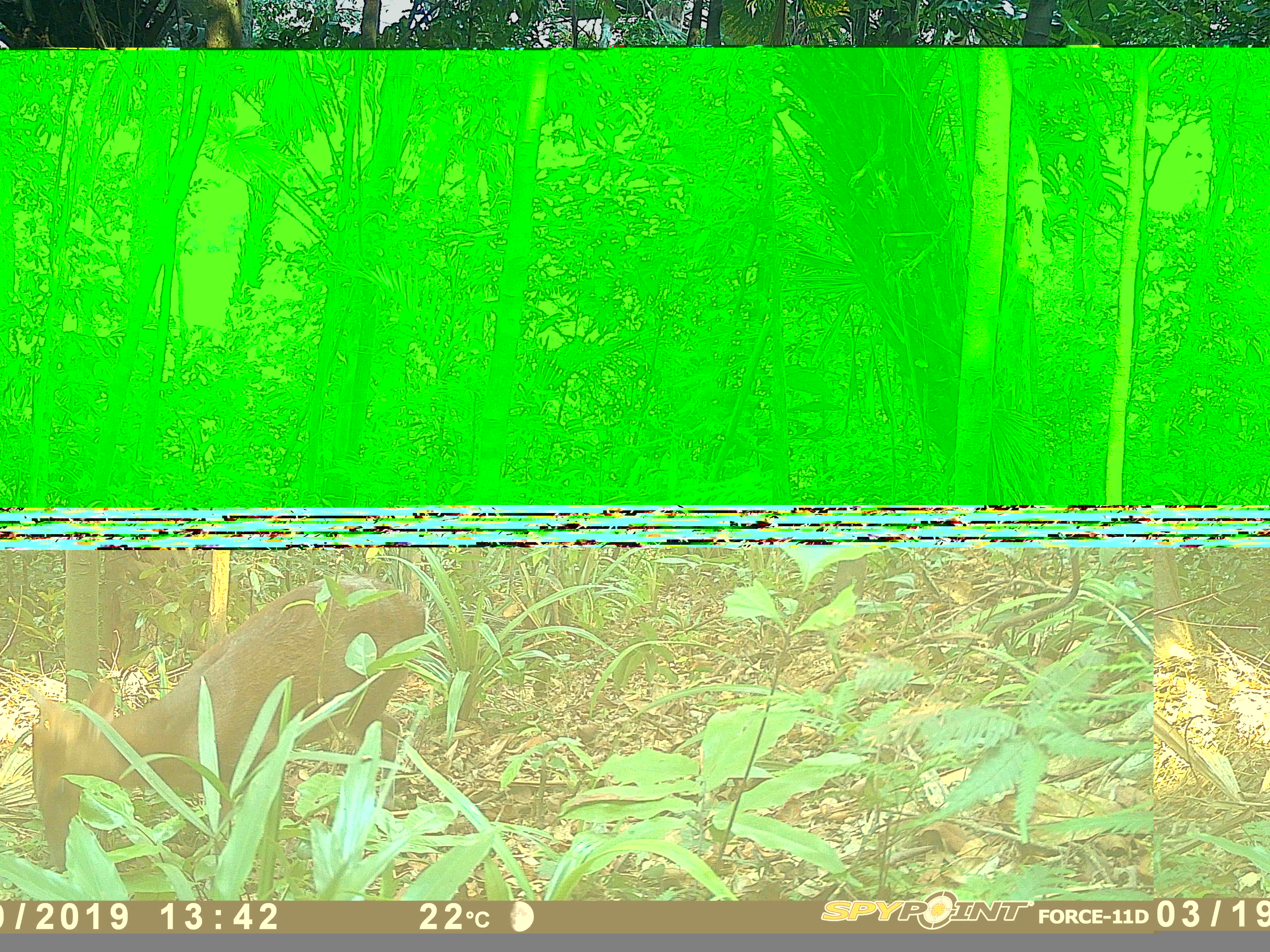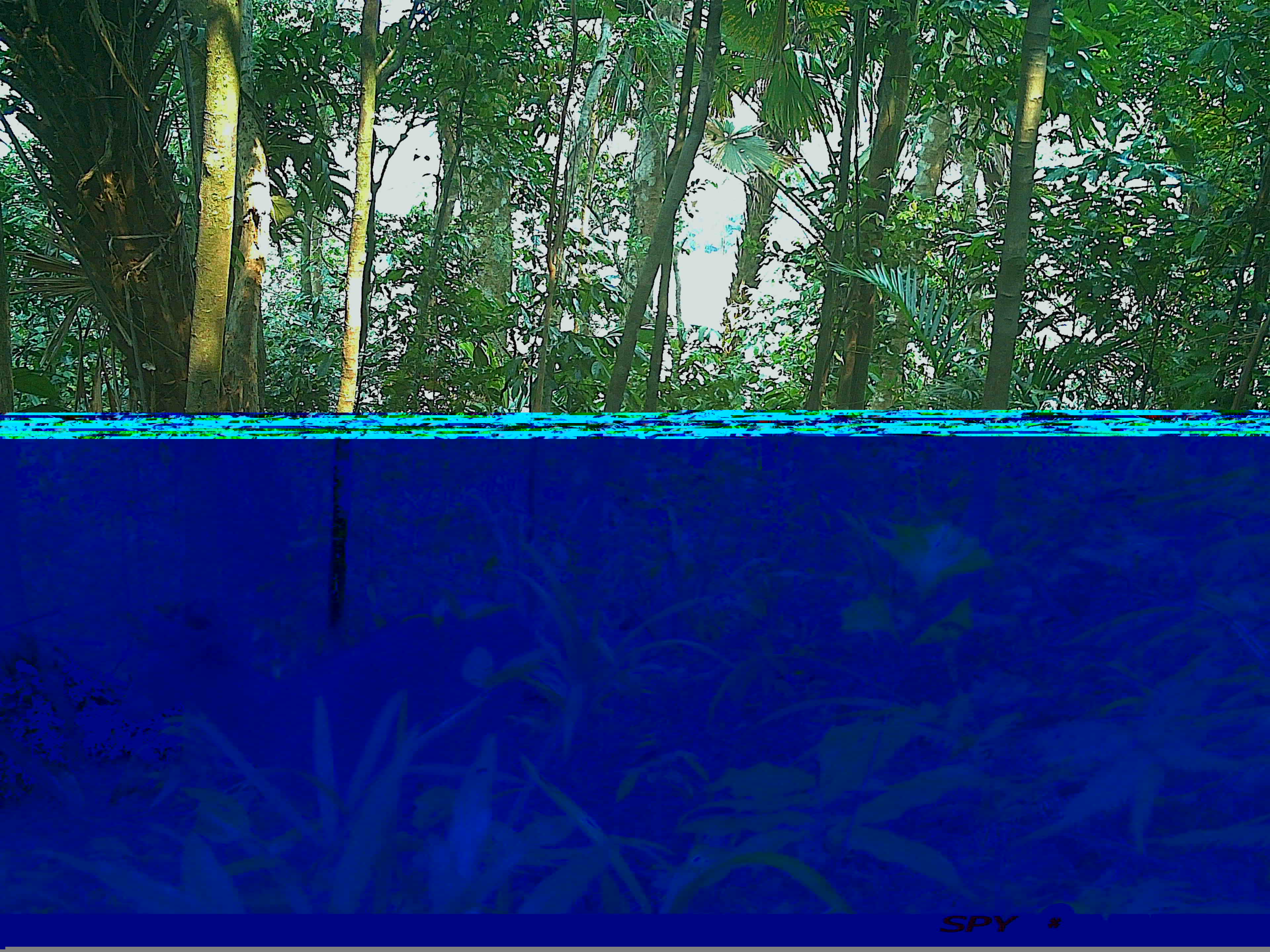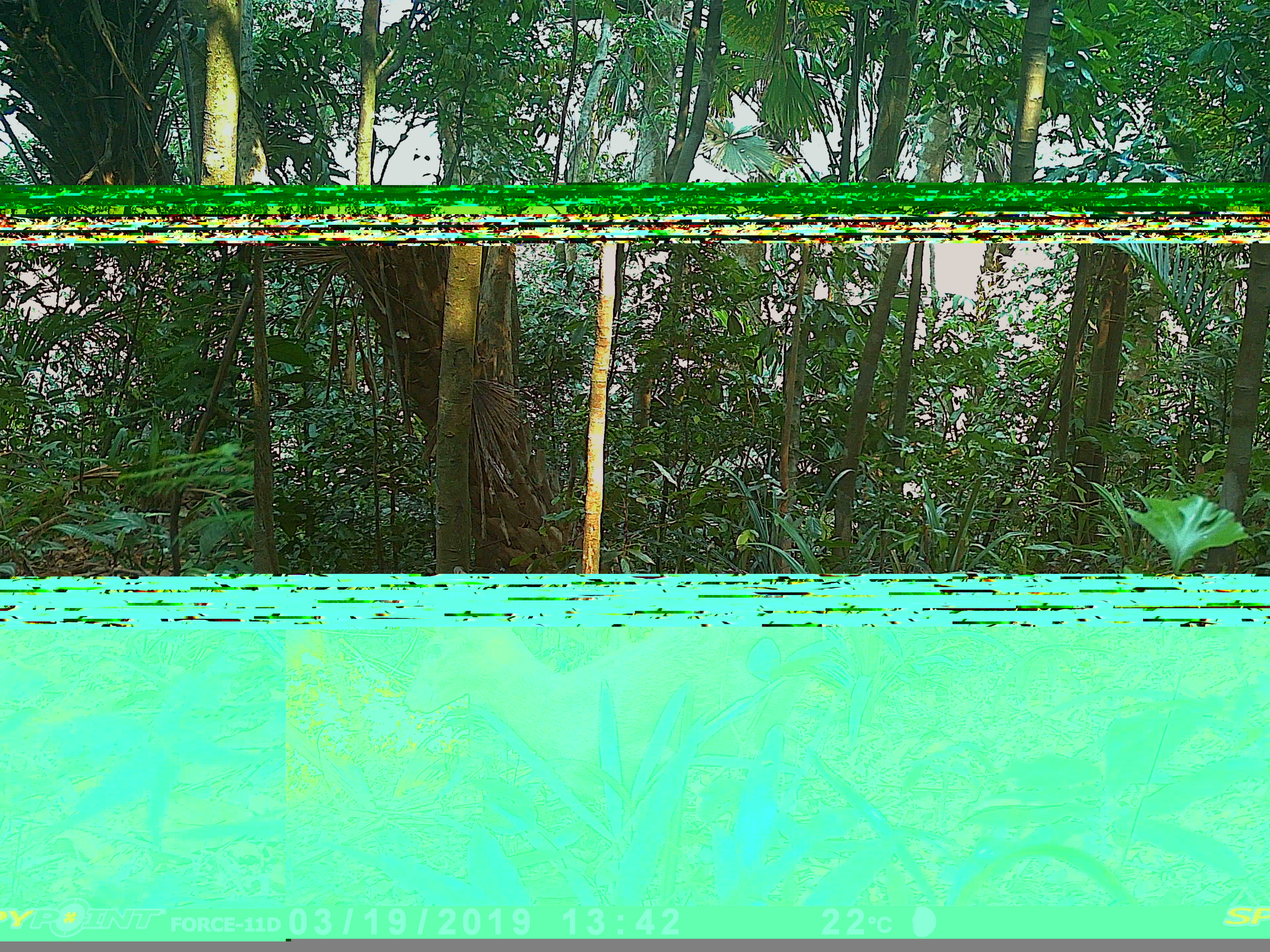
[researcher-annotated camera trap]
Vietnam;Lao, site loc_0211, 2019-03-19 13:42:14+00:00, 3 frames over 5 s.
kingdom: Animalia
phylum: Chordata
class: Mammalia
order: Artiodactyla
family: Cervidae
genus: Muntiacus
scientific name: Muntiacus rooseveltorum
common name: roosevelt's muntjac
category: roosevelts muntjac group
Roosevelts muntjac group (roosevelt's muntjac) (Muntiacus rooseveltorum). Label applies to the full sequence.